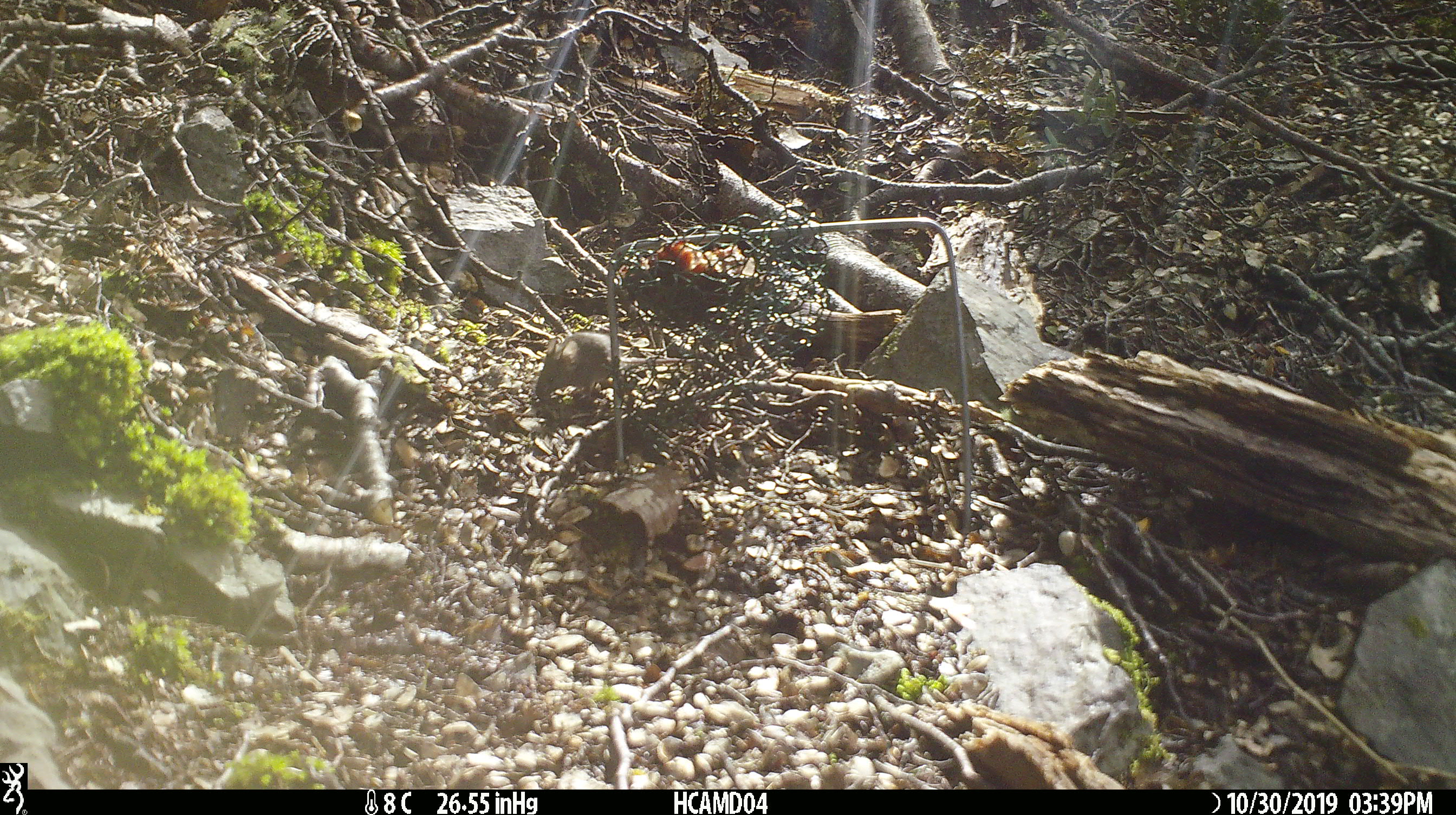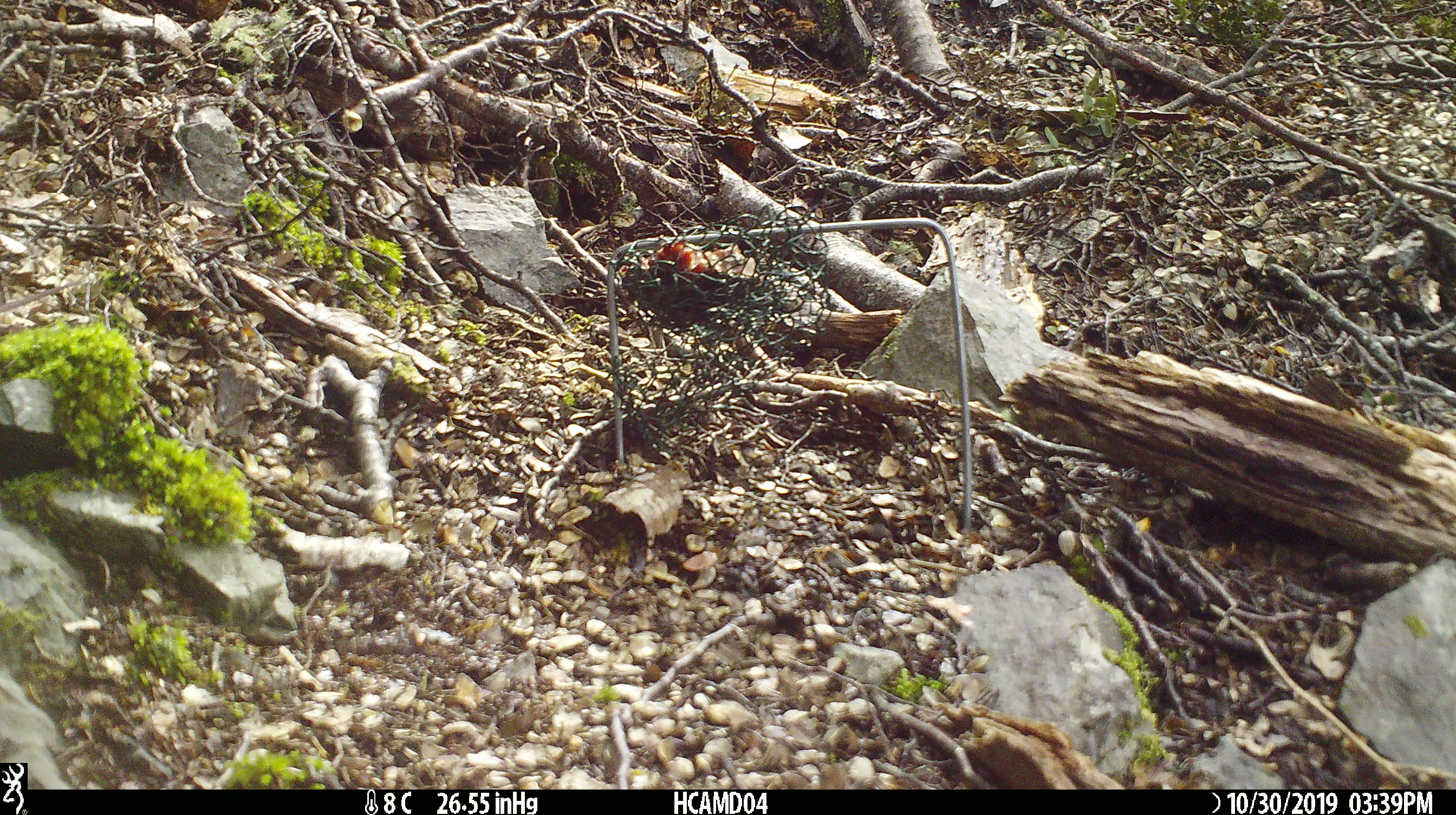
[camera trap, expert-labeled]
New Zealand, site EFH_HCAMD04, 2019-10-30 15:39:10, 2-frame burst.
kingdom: Animalia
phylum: Chordata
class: Mammalia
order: Rodentia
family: Muridae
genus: Mus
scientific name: Mus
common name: mouse